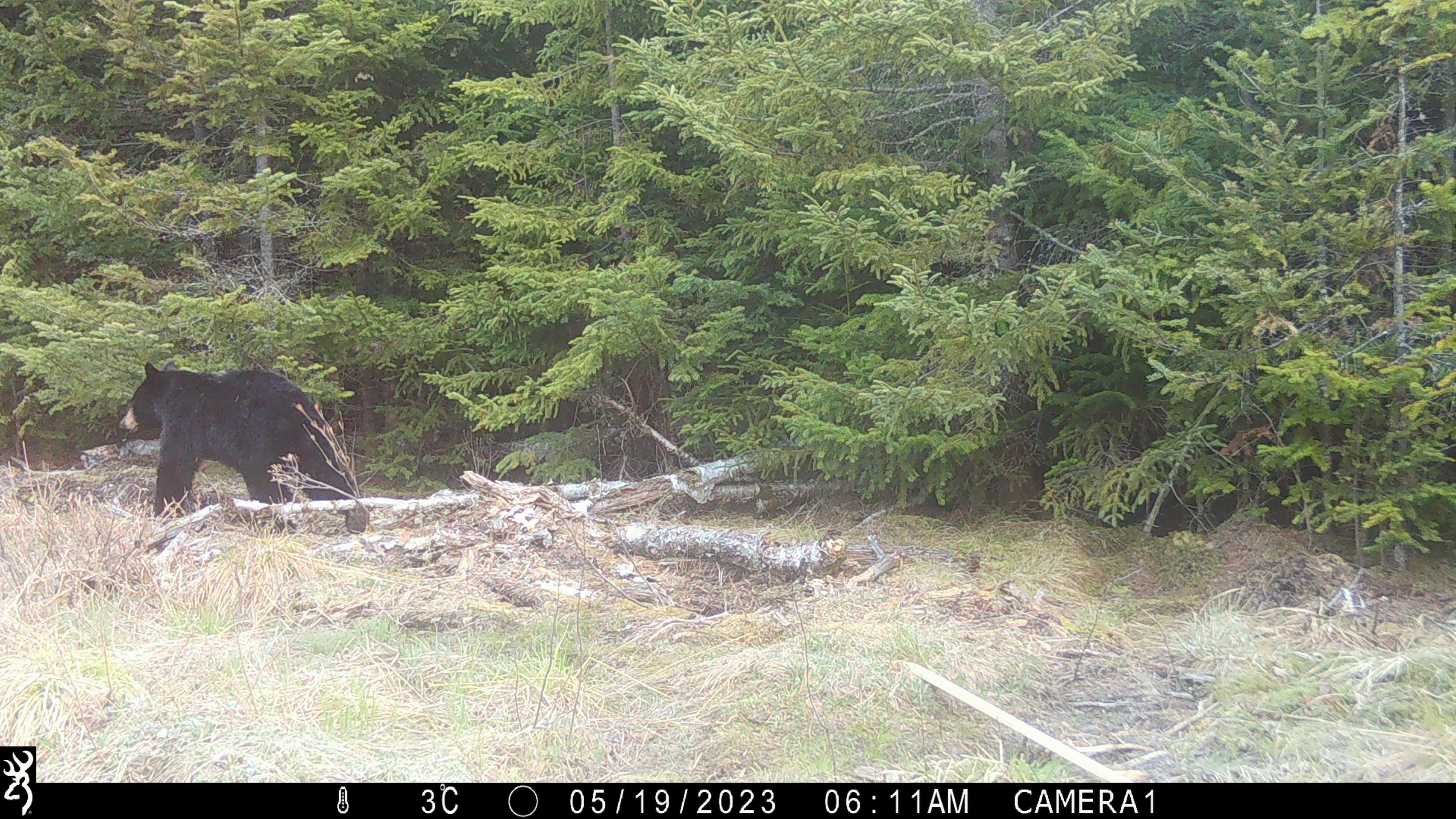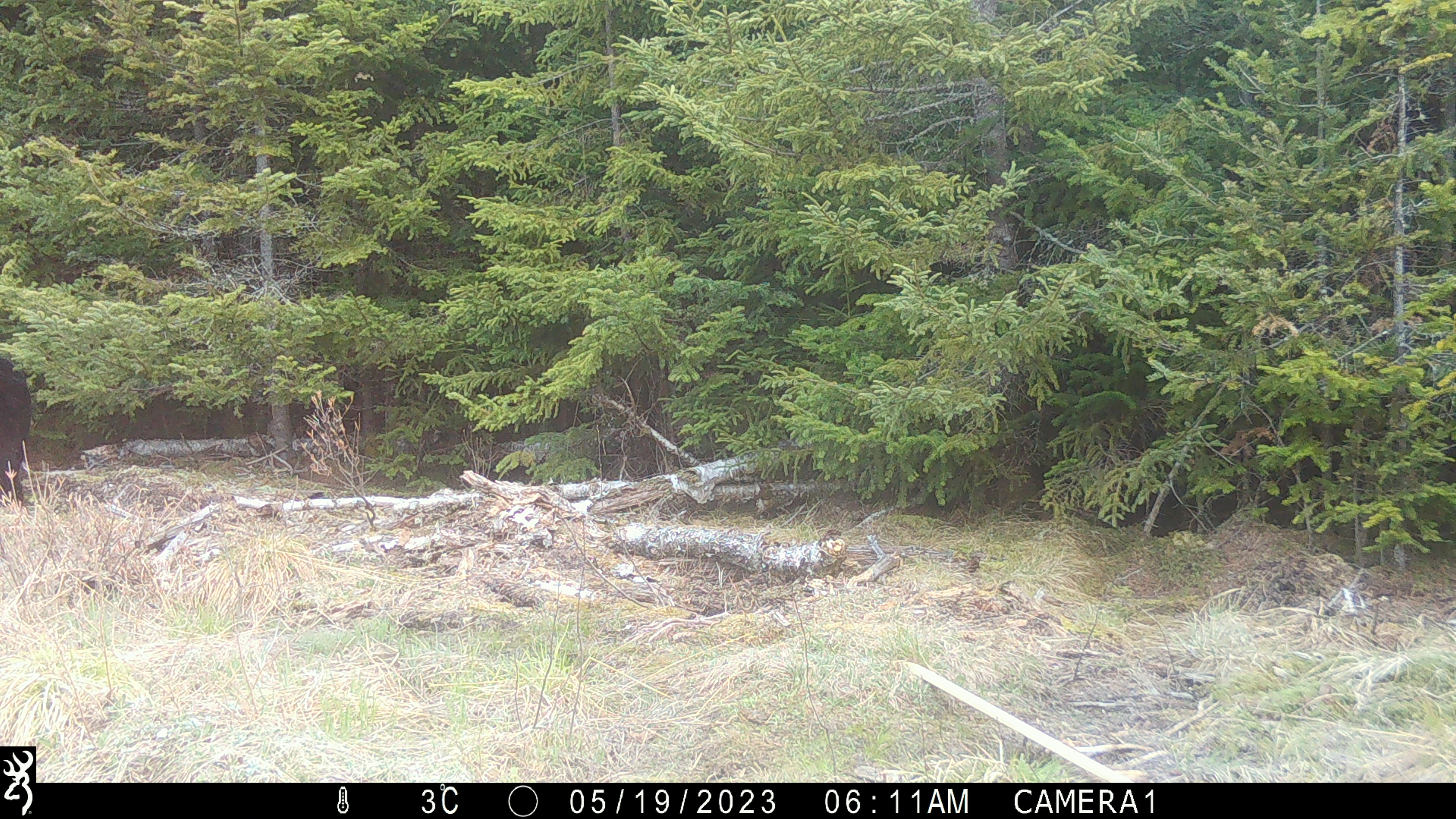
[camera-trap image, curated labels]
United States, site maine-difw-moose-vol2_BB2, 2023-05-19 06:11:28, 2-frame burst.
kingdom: Animalia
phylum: Chordata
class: Mammalia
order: Carnivora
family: Ursidae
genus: Ursus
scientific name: Ursus americanus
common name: black bear